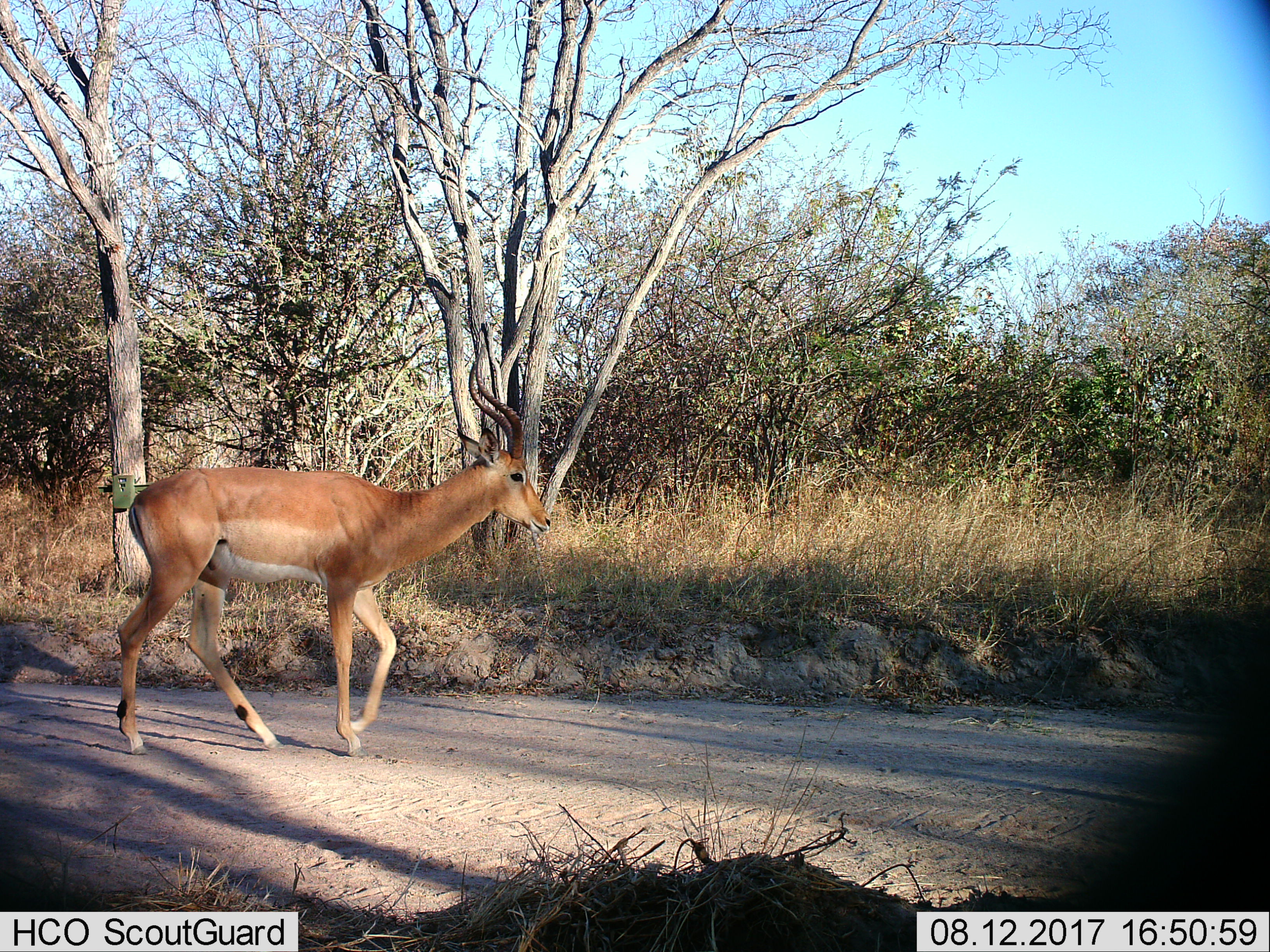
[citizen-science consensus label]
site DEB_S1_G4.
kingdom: Animalia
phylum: Chordata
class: Mammalia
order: Artiodactyla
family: Bovidae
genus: Aepyceros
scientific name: Aepyceros melampus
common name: impala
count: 1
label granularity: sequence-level